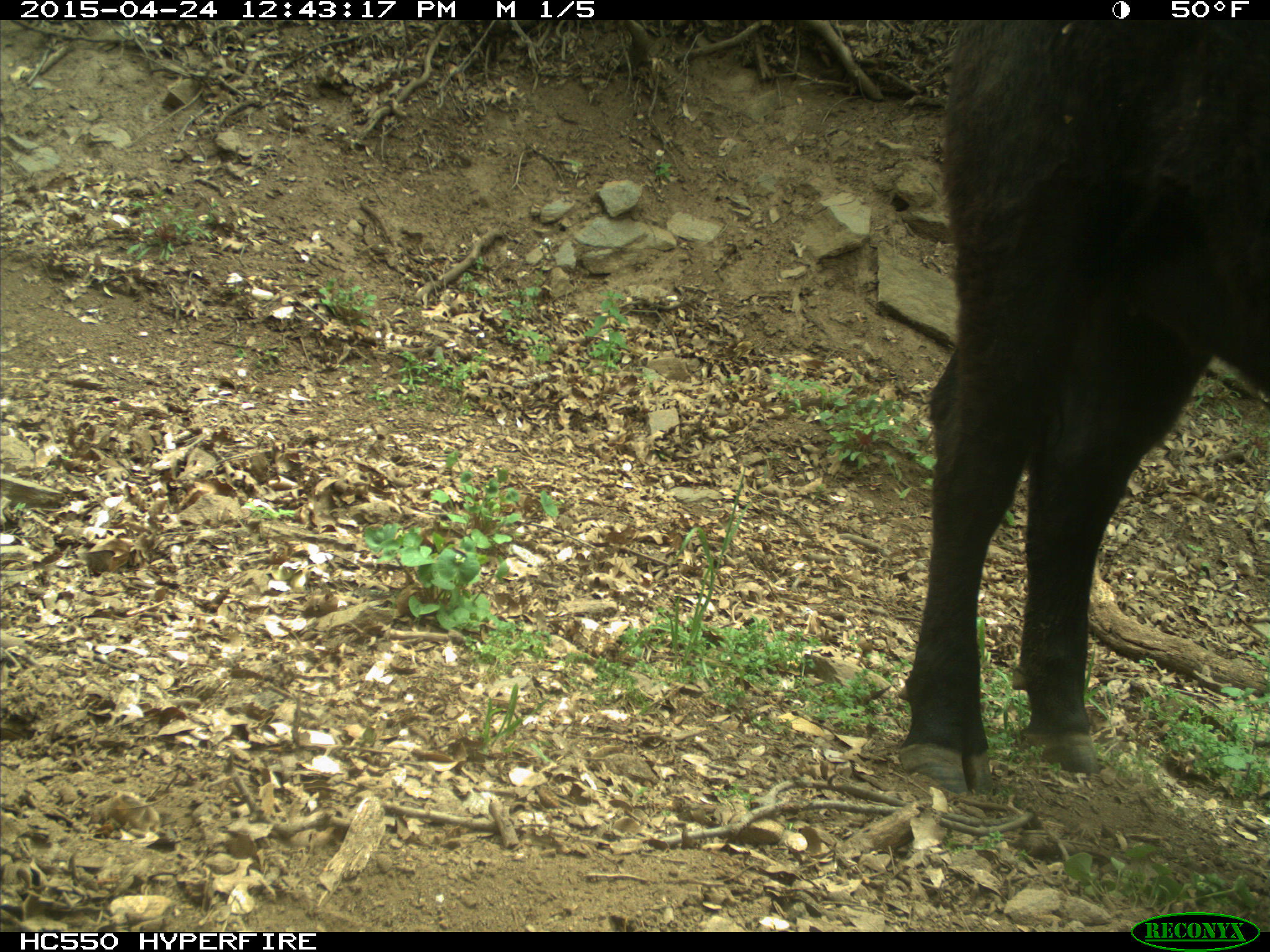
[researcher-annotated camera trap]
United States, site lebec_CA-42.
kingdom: Animalia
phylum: Chordata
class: Mammalia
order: Artiodactyla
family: Bovidae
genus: Bos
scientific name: Bos taurus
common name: domestic cow